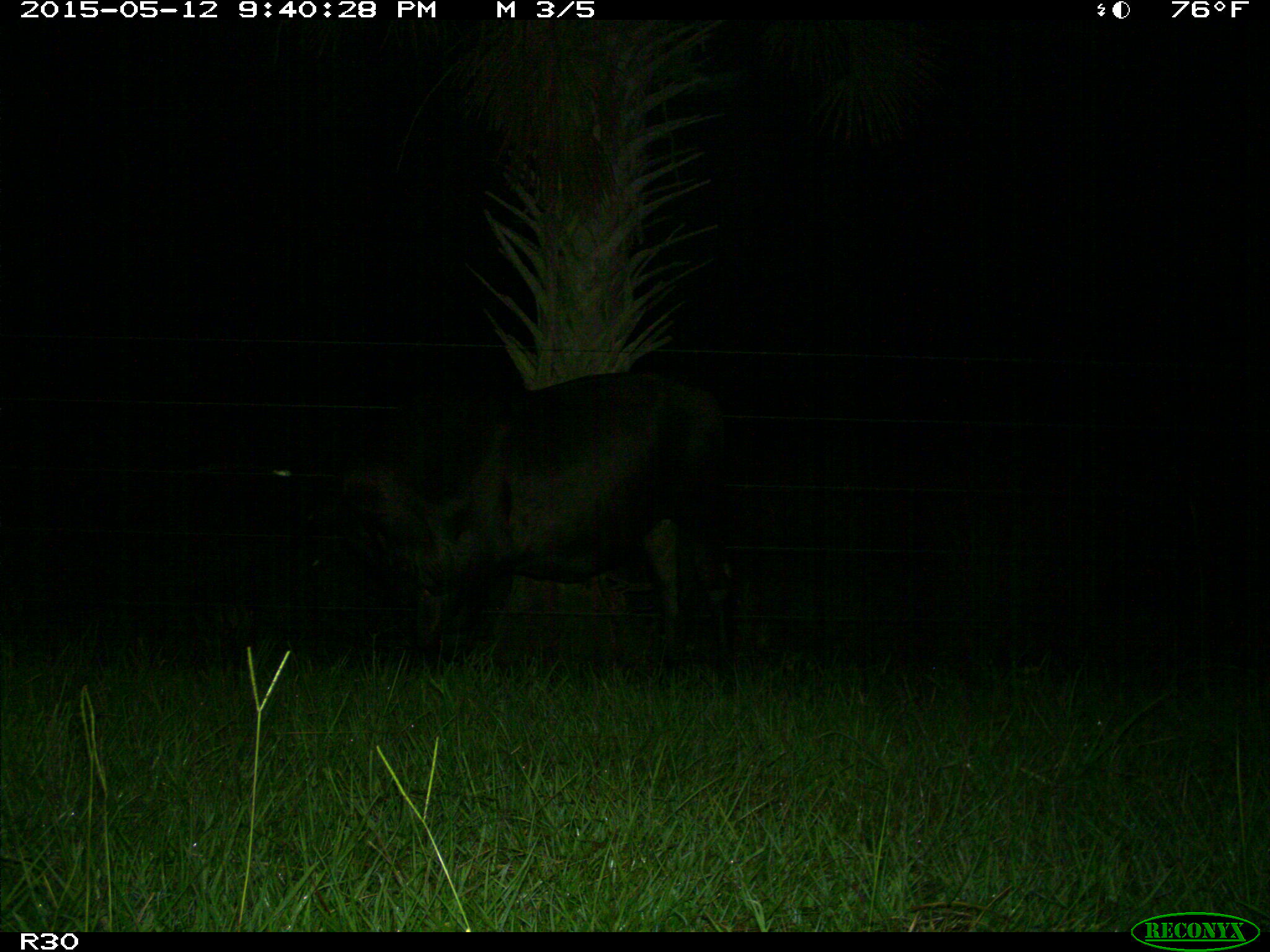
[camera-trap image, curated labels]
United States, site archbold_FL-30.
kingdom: Animalia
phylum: Chordata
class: Mammalia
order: Artiodactyla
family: Bovidae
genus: Bos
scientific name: Bos taurus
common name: domestic cow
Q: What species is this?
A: Bos taurus (domestic cow).